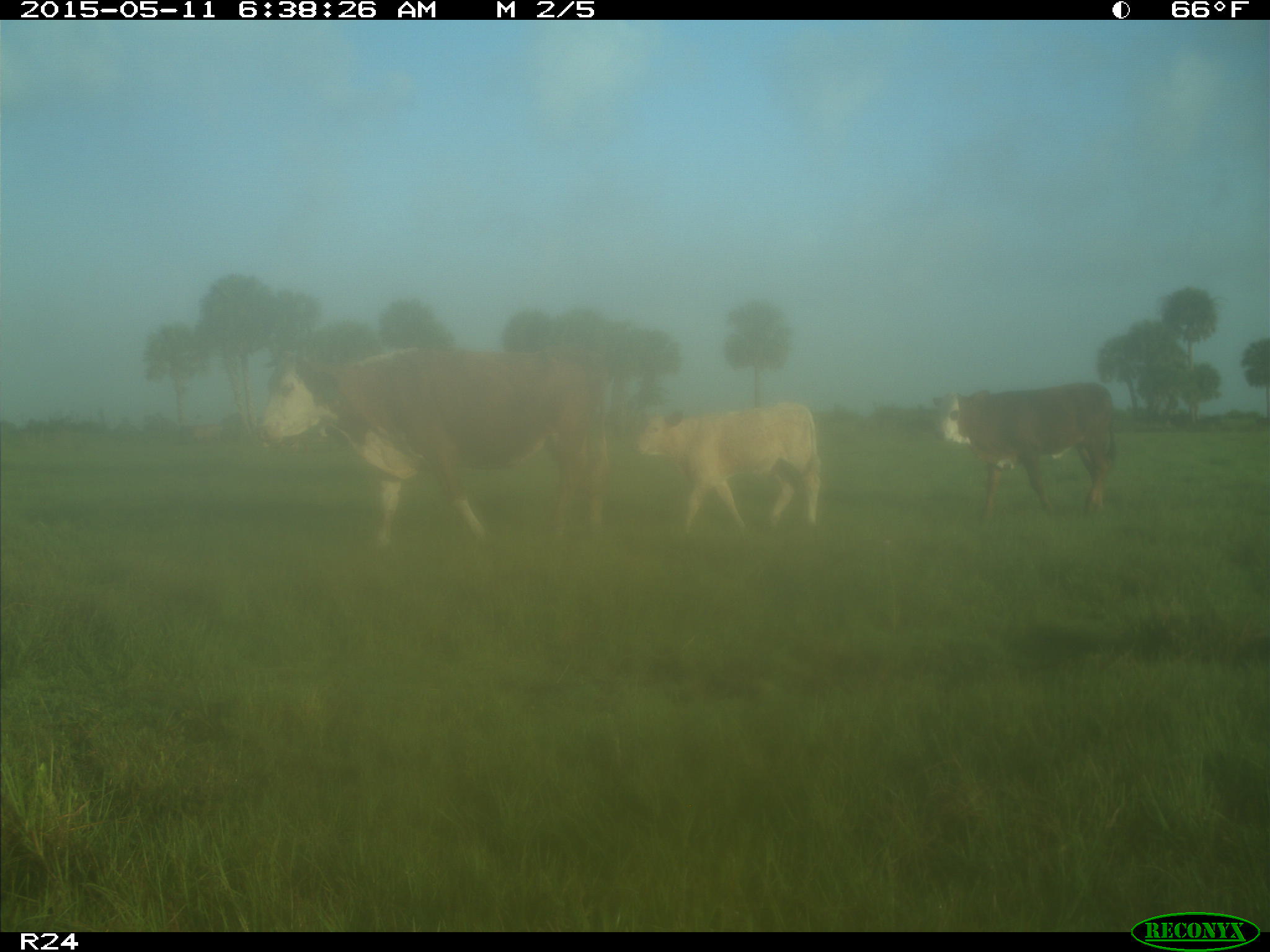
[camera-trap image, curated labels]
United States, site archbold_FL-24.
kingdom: Animalia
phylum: Chordata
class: Mammalia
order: Artiodactyla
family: Bovidae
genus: Bos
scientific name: Bos taurus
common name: domestic cow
Bos taurus (domestic cow).